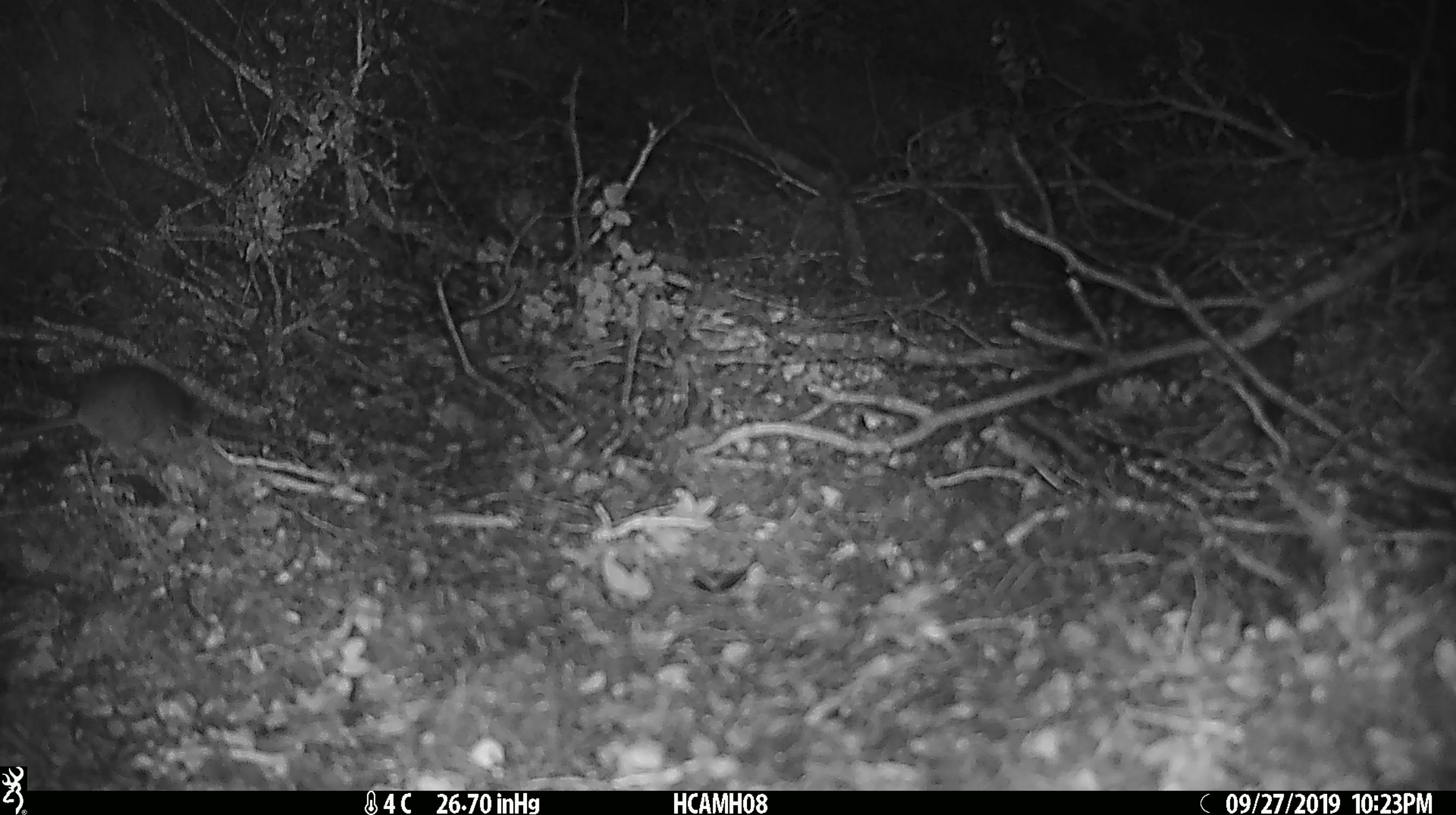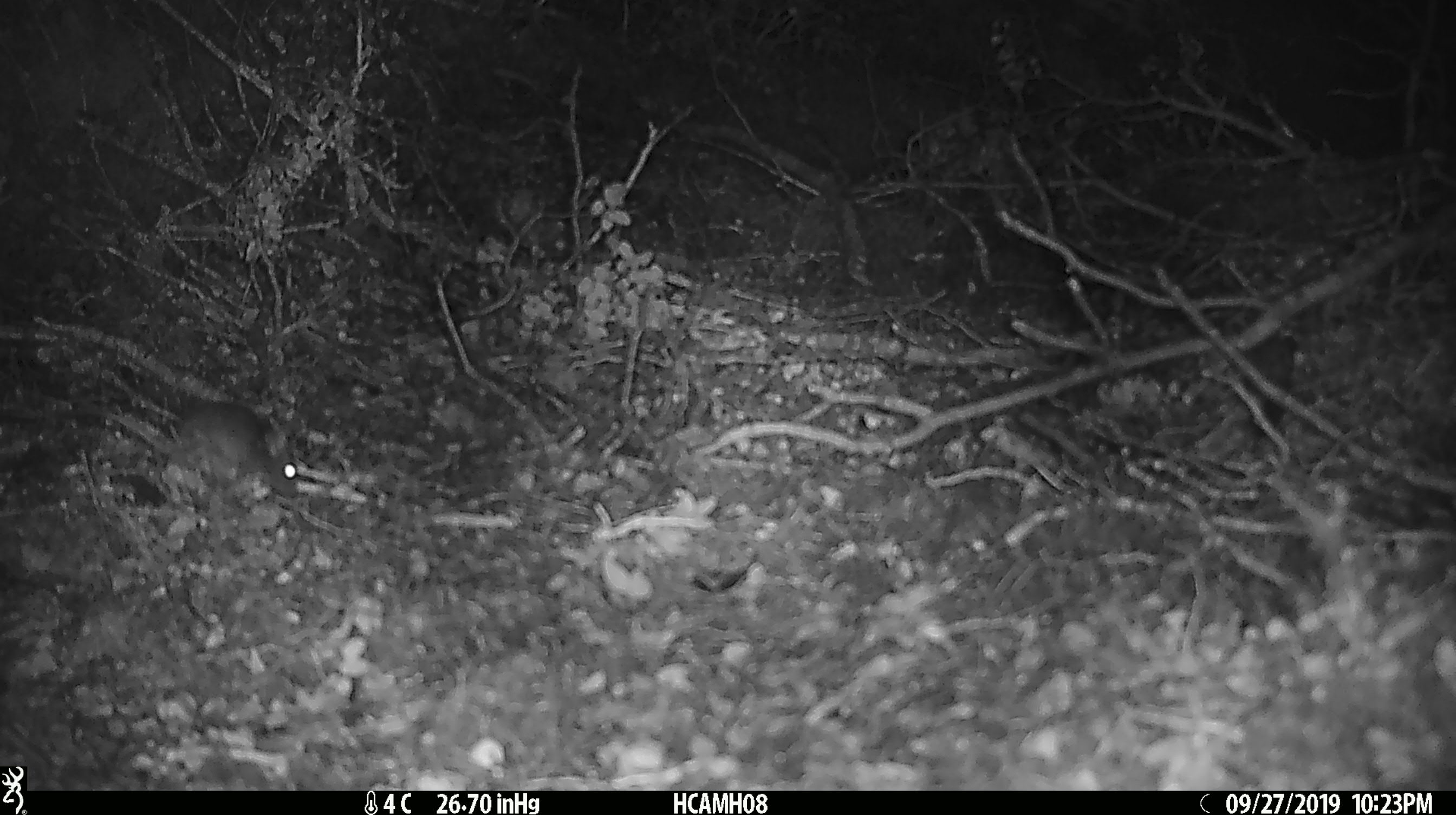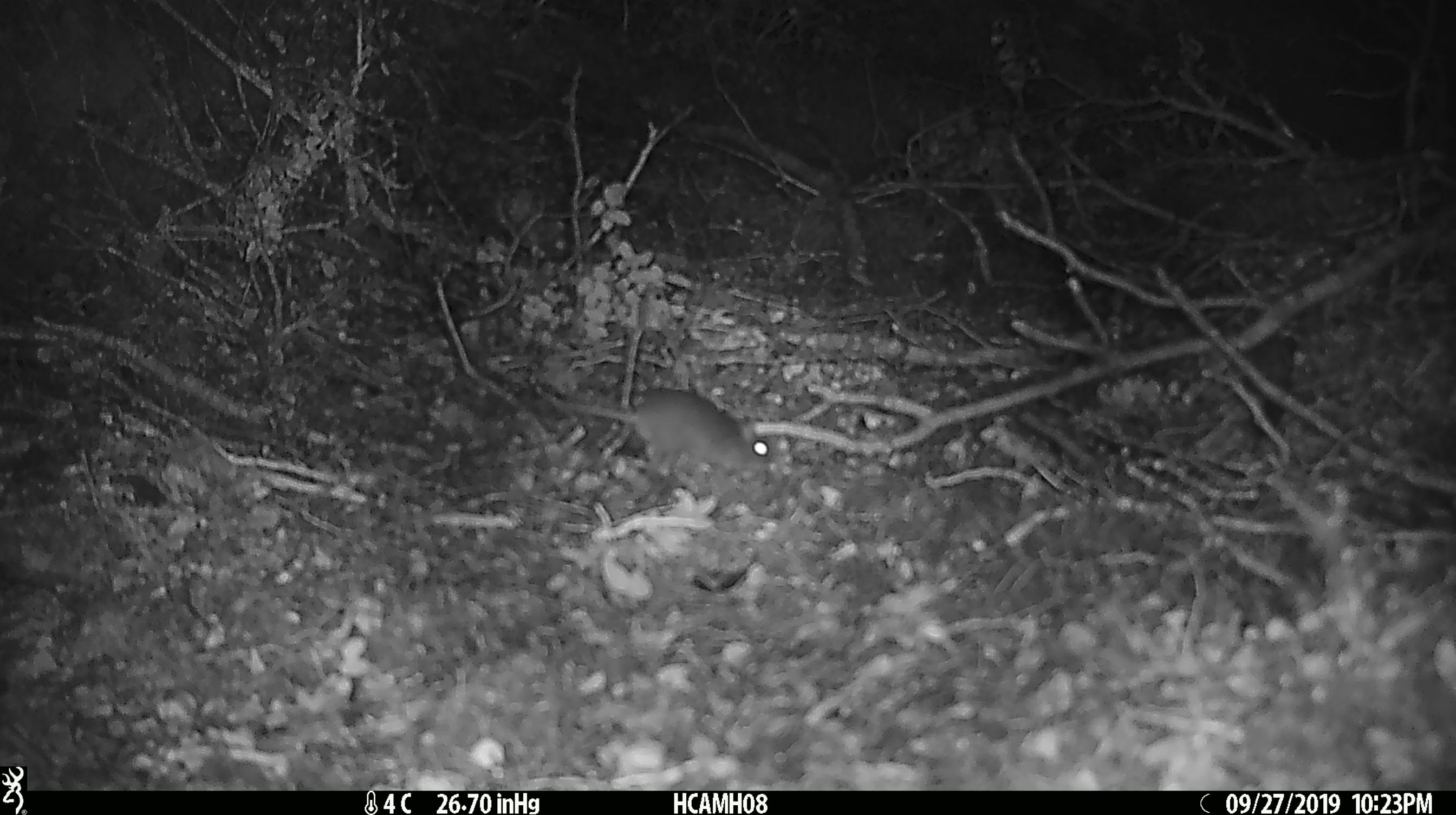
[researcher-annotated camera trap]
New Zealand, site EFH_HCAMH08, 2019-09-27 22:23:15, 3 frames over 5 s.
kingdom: Animalia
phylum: Chordata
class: Mammalia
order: Rodentia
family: Muridae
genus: Mus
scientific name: Mus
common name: mouse